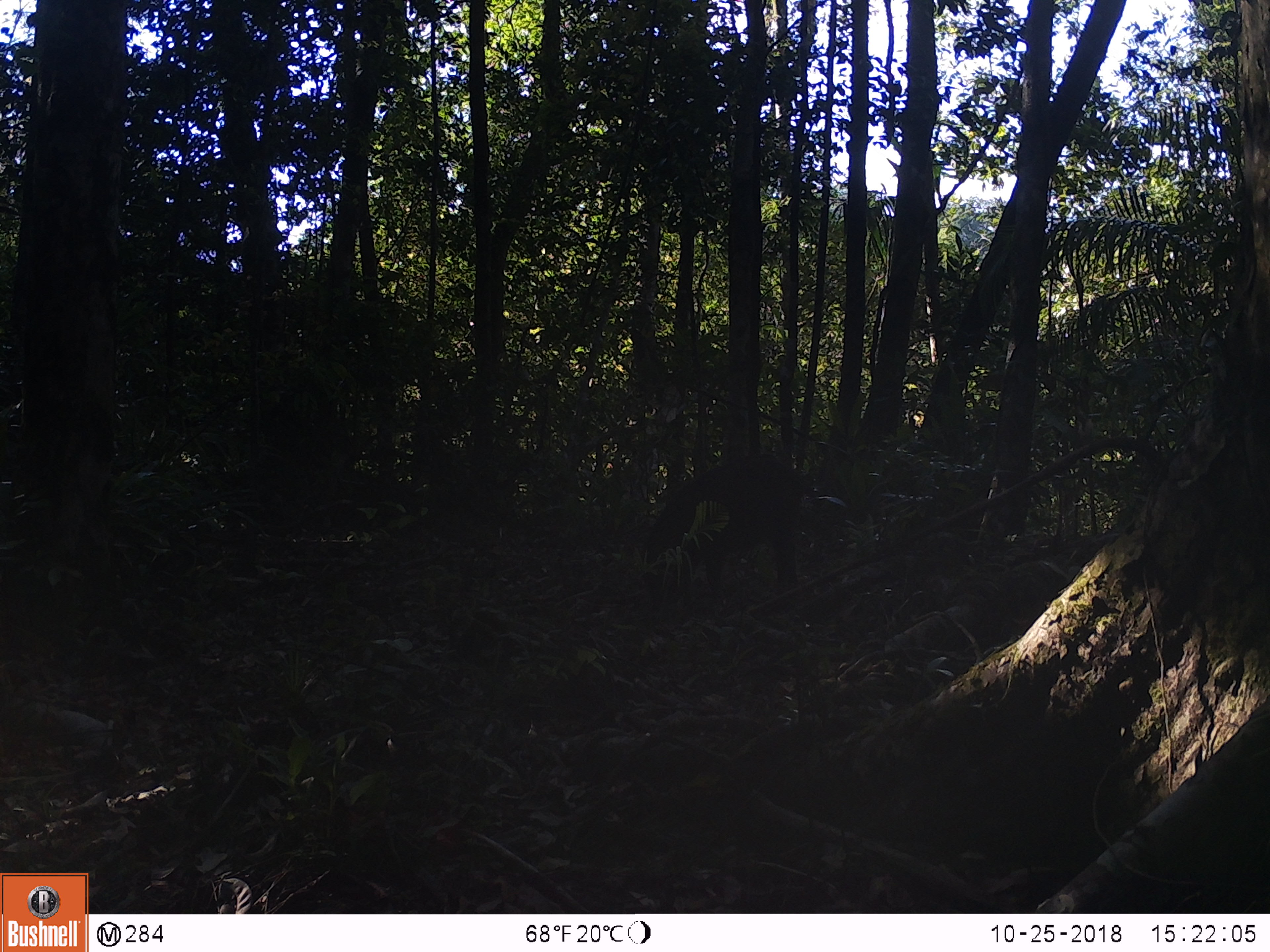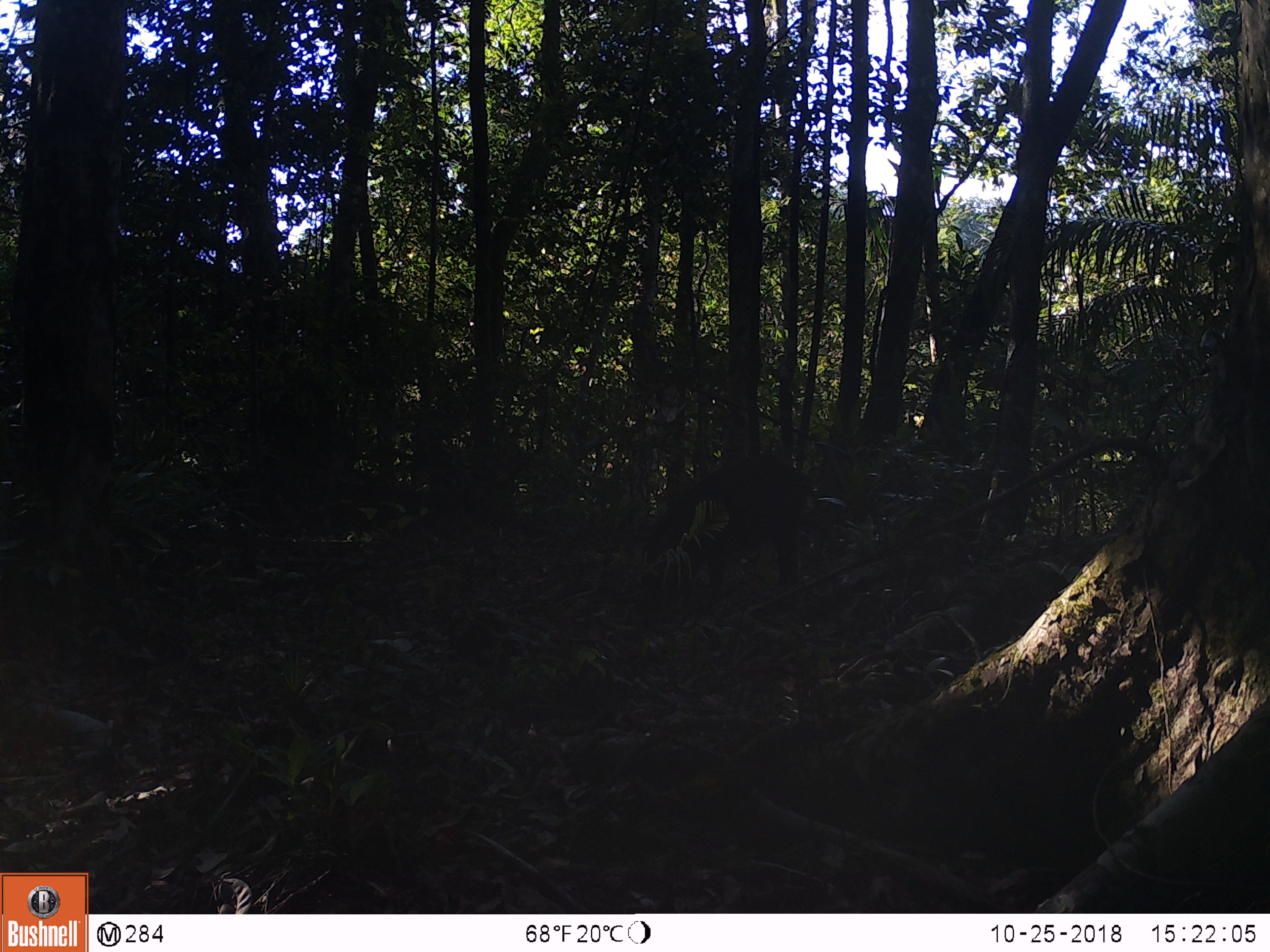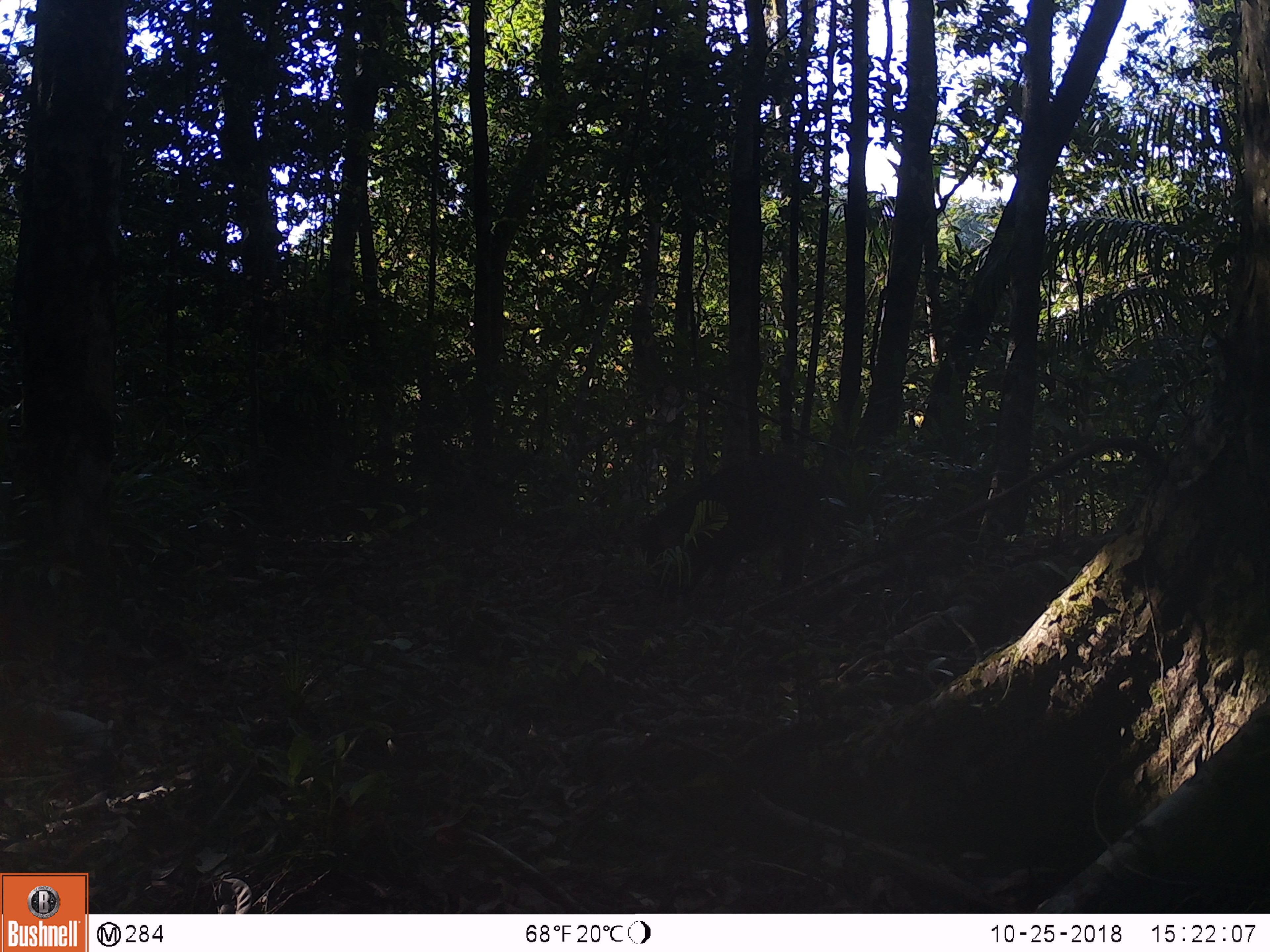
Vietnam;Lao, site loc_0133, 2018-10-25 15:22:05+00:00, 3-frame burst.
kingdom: Animalia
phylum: Chordata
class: Mammalia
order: Artiodactyla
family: Suidae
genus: Sus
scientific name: Sus scrofa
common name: eurasian wild pig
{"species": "eurasian wild pig (Sus scrofa)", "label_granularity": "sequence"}